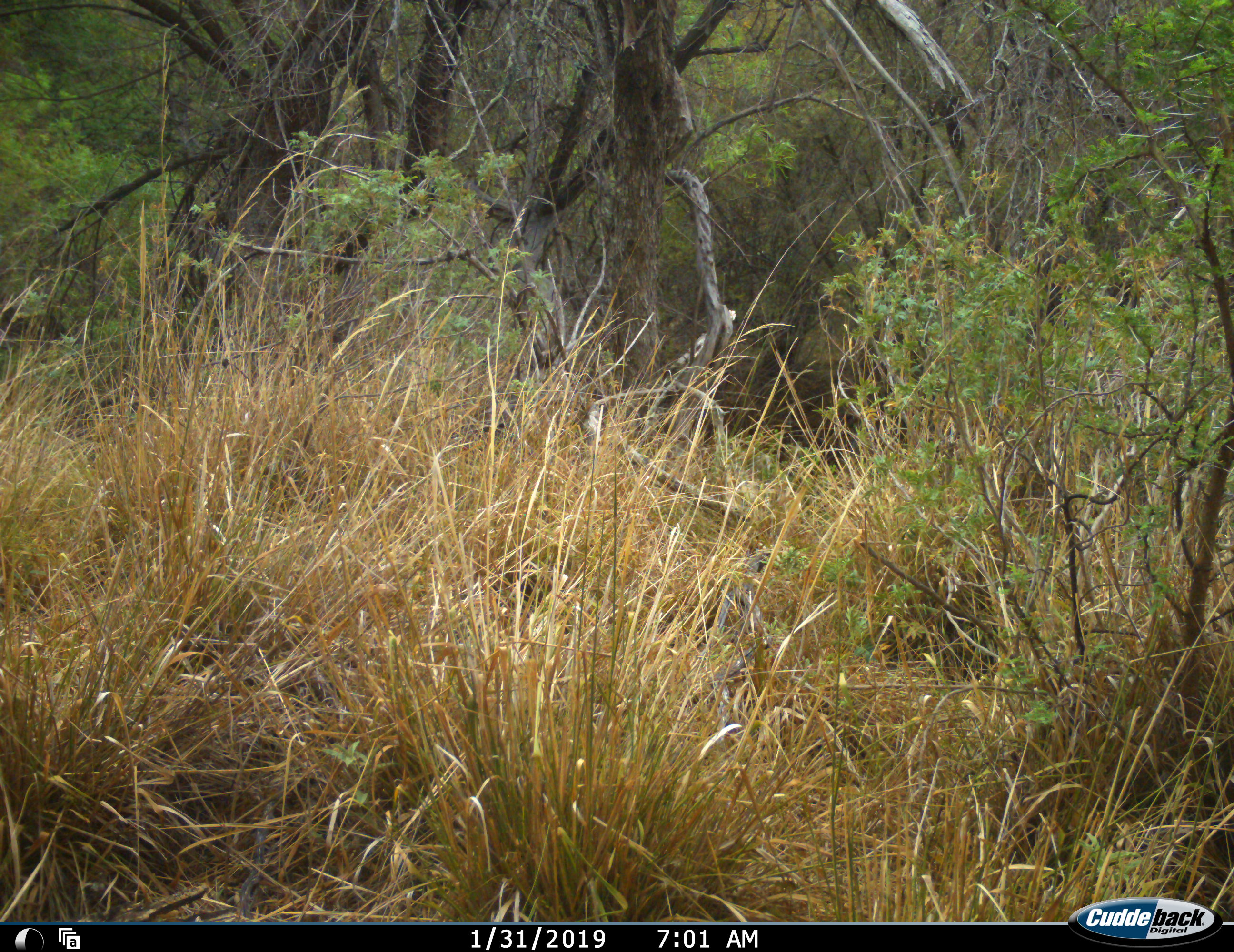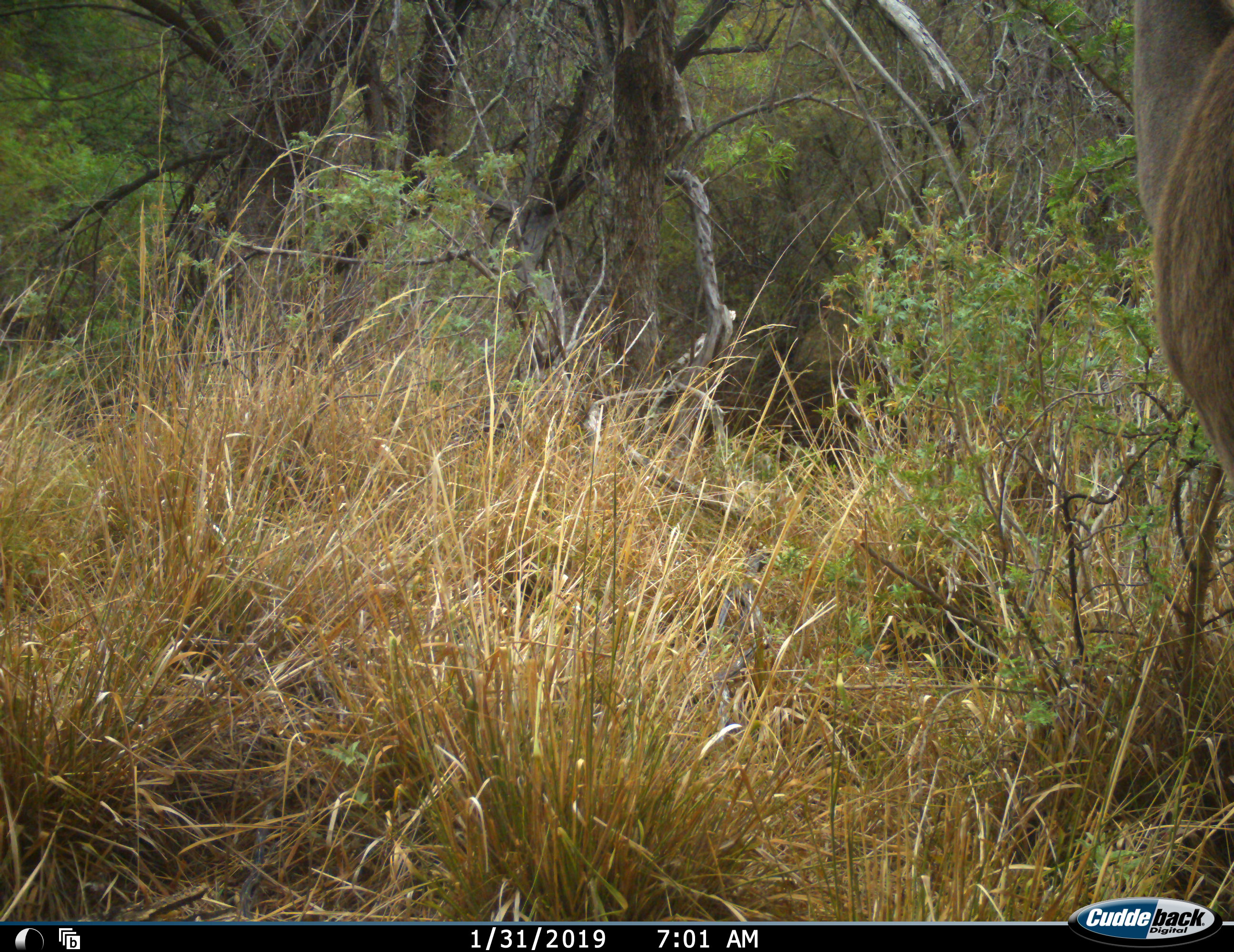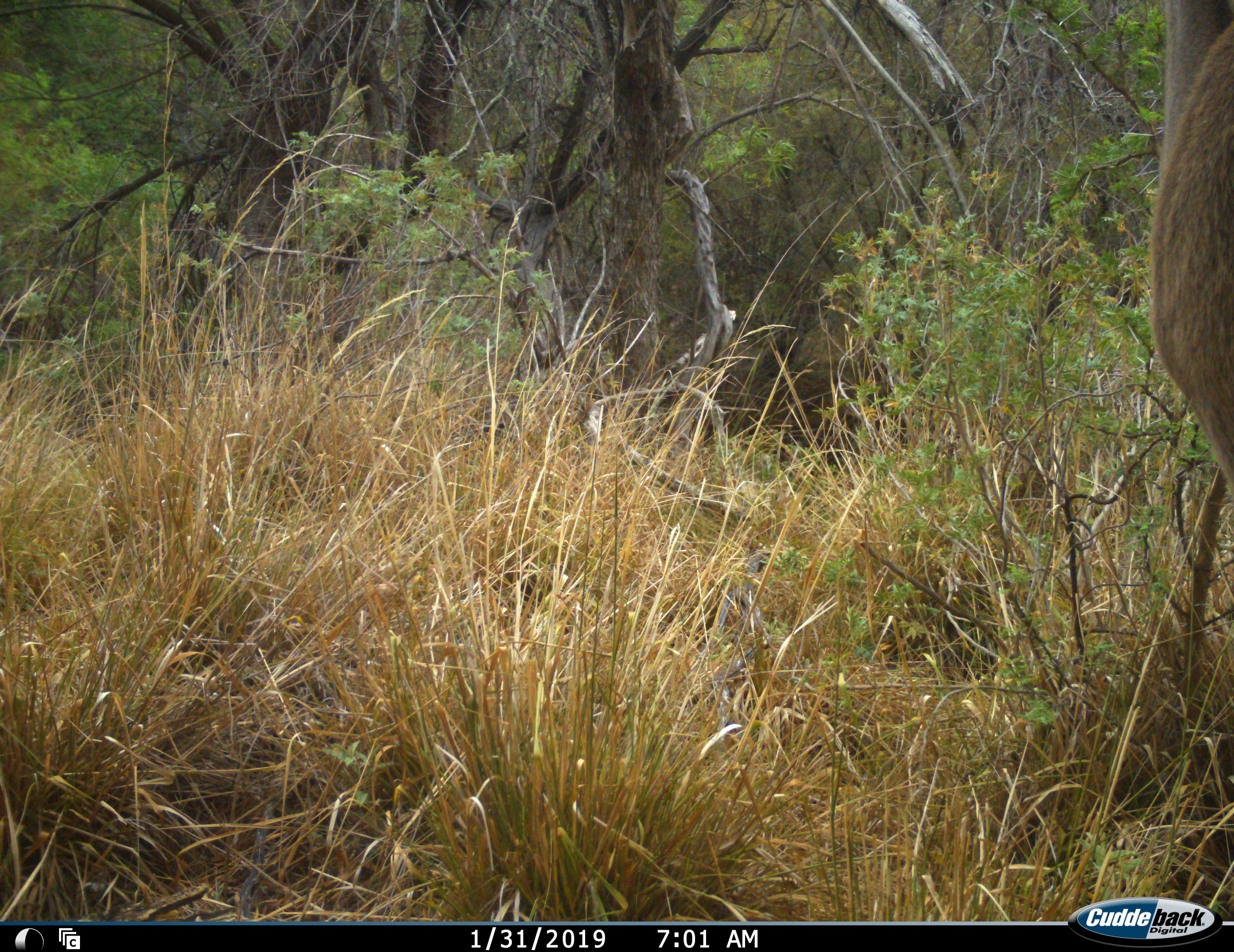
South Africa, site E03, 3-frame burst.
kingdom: Animalia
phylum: Chordata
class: Mammalia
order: Artiodactyla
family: Bovidae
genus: Tragelaphus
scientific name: Tragelaphus strepsiceros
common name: greater kudu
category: kudu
Kudu (greater kudu) (Tragelaphus strepsiceros), count 1. Behavior (volunteer vote fractions): standing 60%, resting 0%, moving 40%, interacting 0%. Young present (vote fraction): 0%. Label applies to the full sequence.